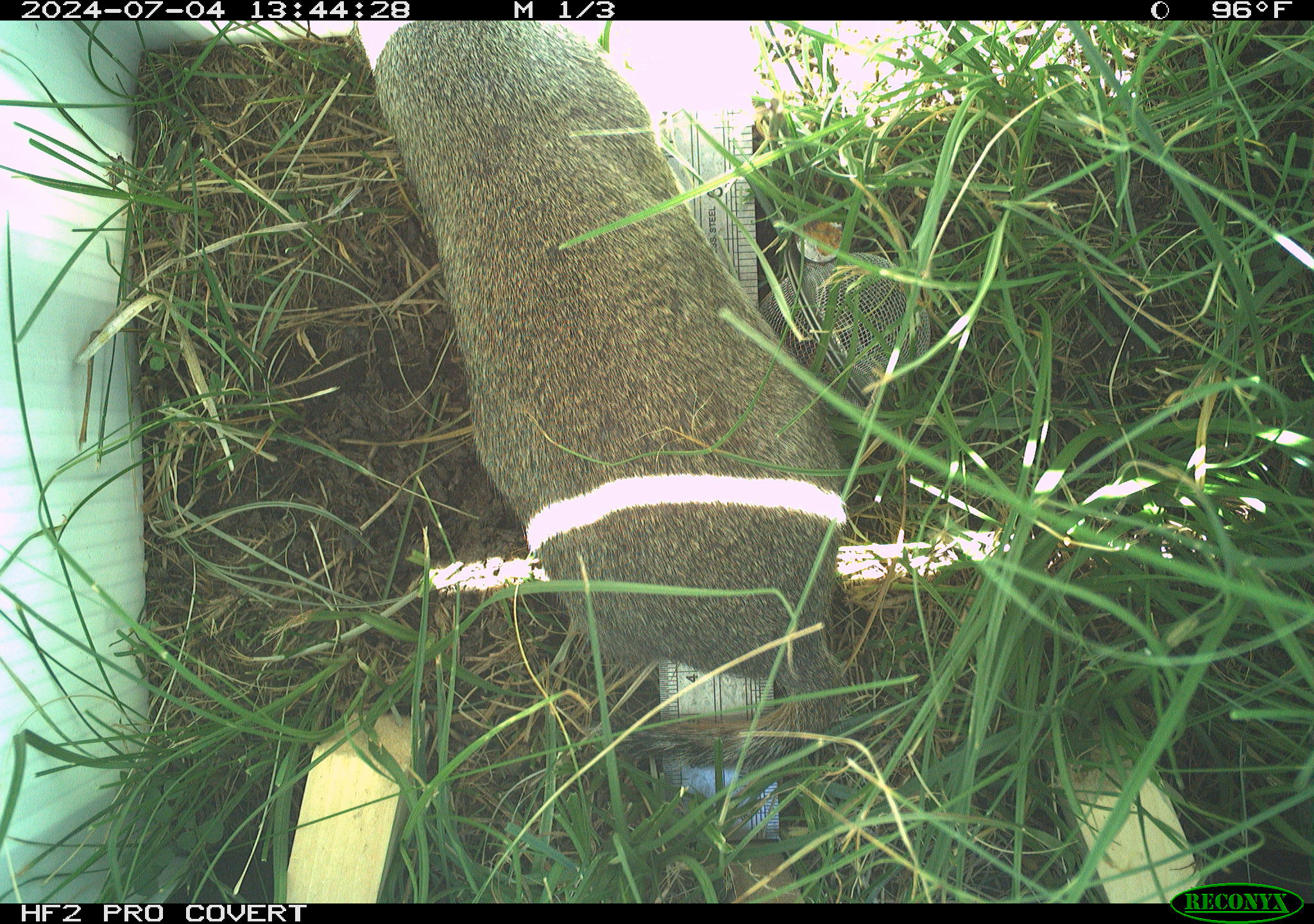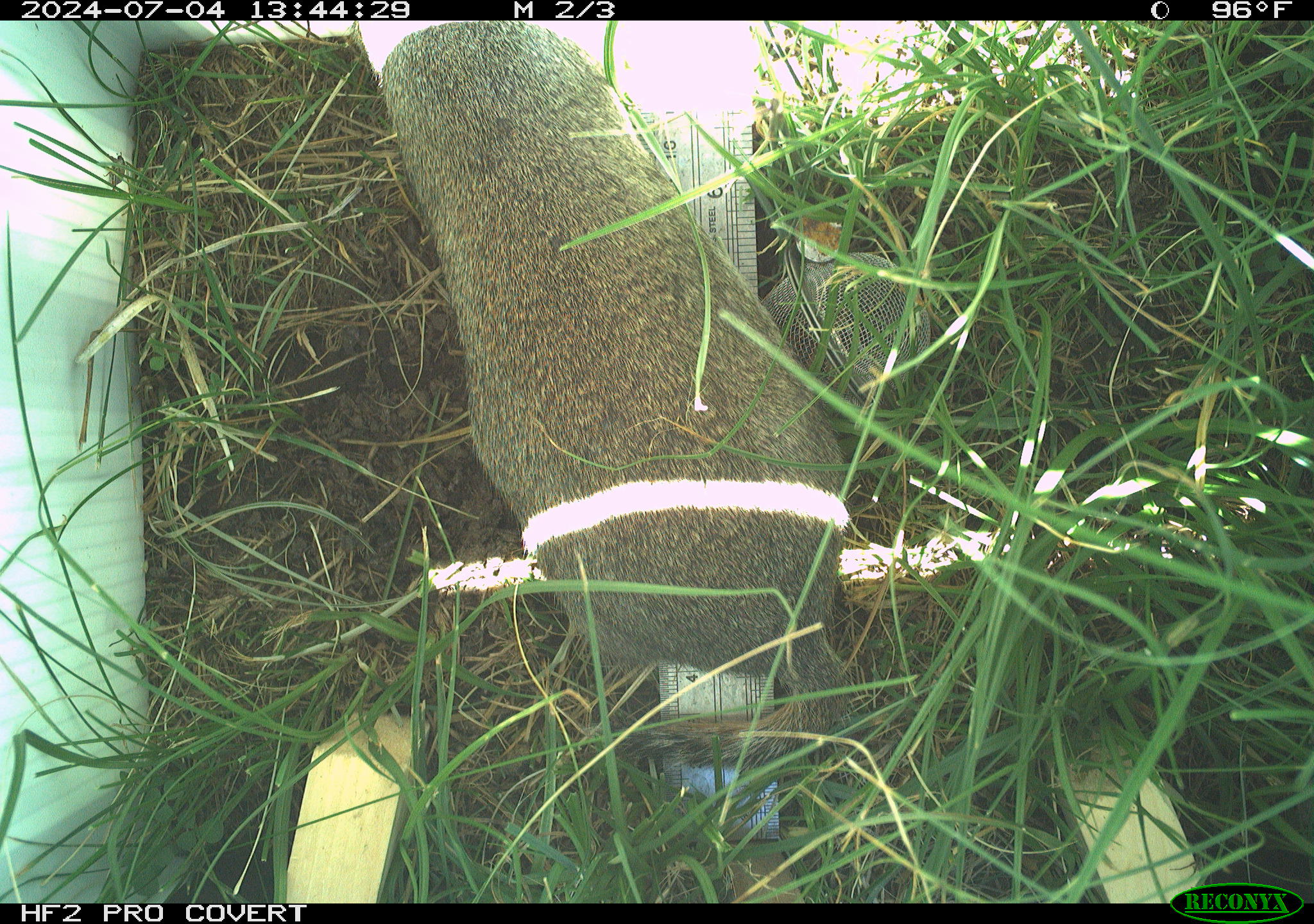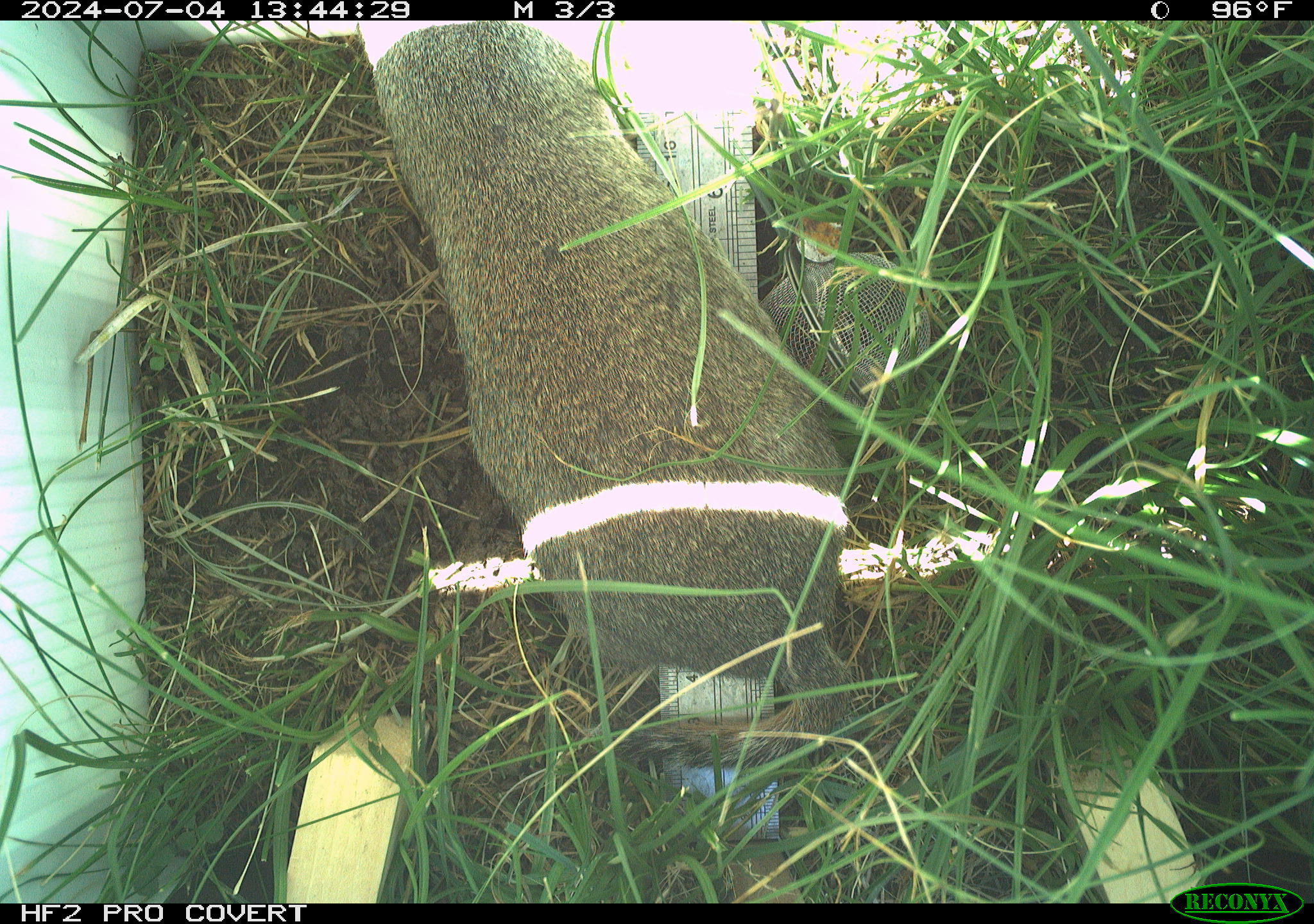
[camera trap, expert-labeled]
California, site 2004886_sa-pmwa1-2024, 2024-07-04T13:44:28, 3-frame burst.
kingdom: Animalia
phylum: Chordata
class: Mammalia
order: Rodentia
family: Sciuridae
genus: Urocitellus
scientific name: Urocitellus beldingi beldingi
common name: belding's ground squirrel